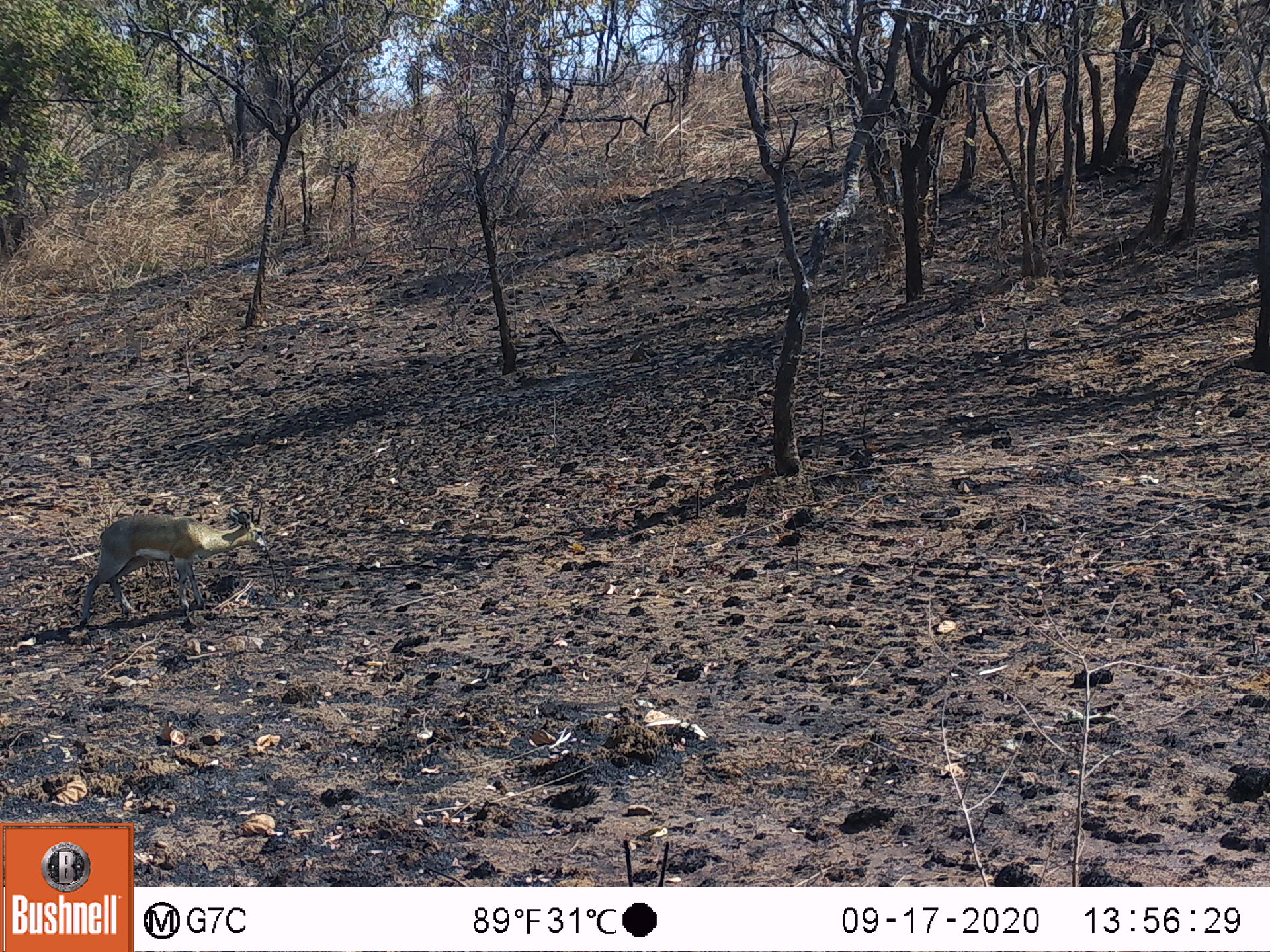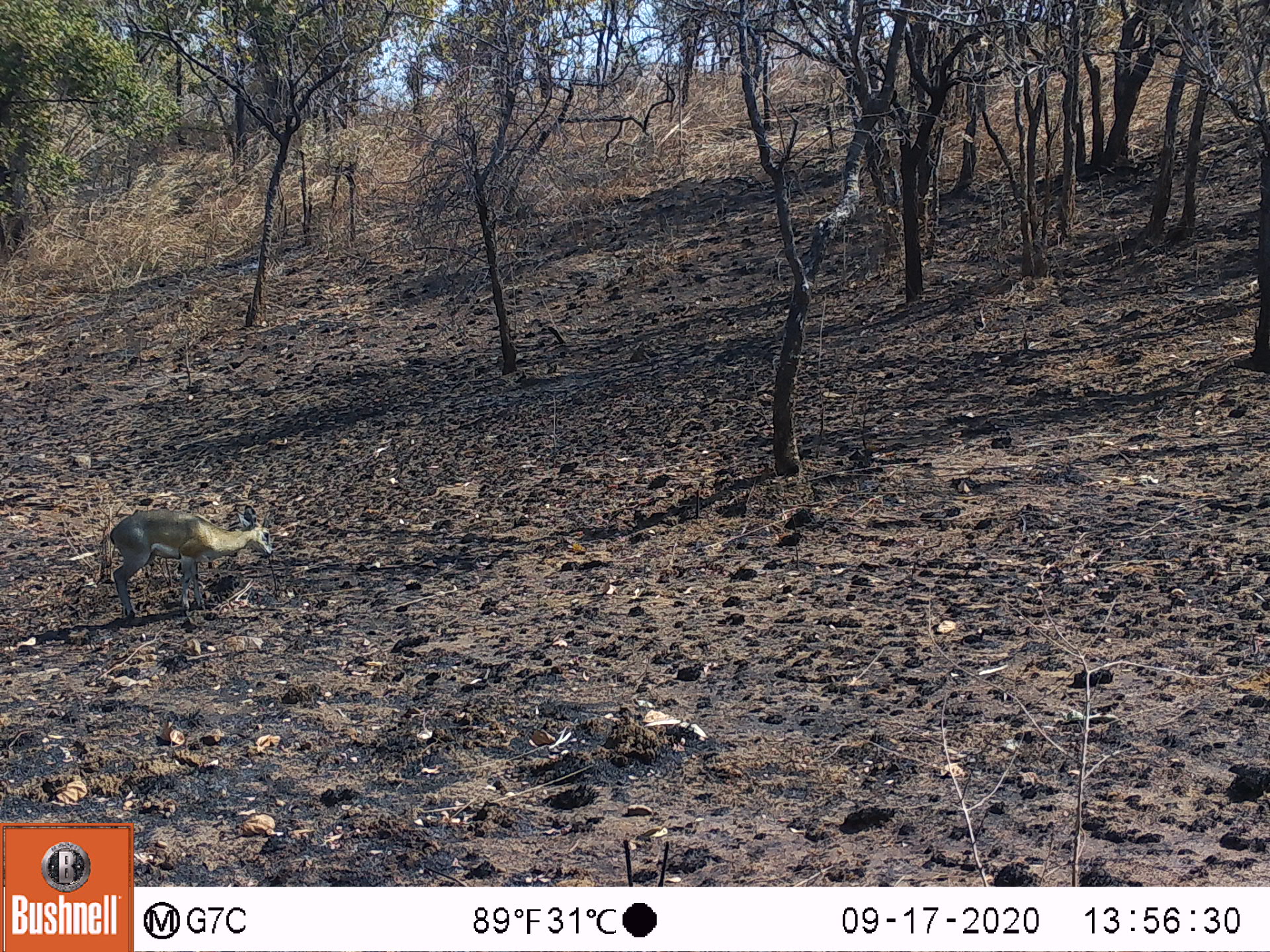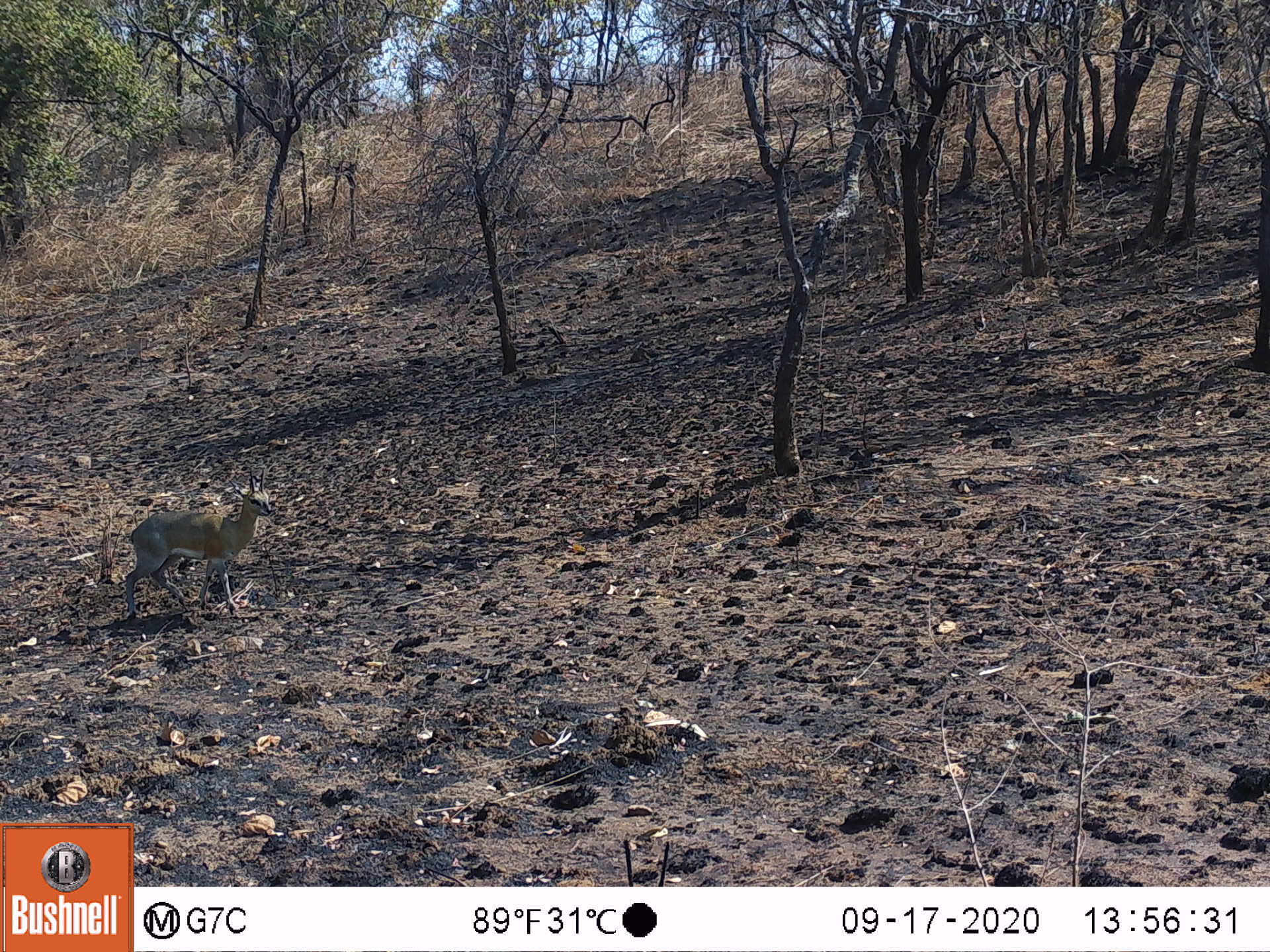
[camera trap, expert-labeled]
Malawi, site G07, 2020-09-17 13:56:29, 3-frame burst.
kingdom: Animalia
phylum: Chordata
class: Mammalia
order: Artiodactyla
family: Bovidae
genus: Oreotragus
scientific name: Oreotragus oreotragus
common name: klipspringer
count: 1